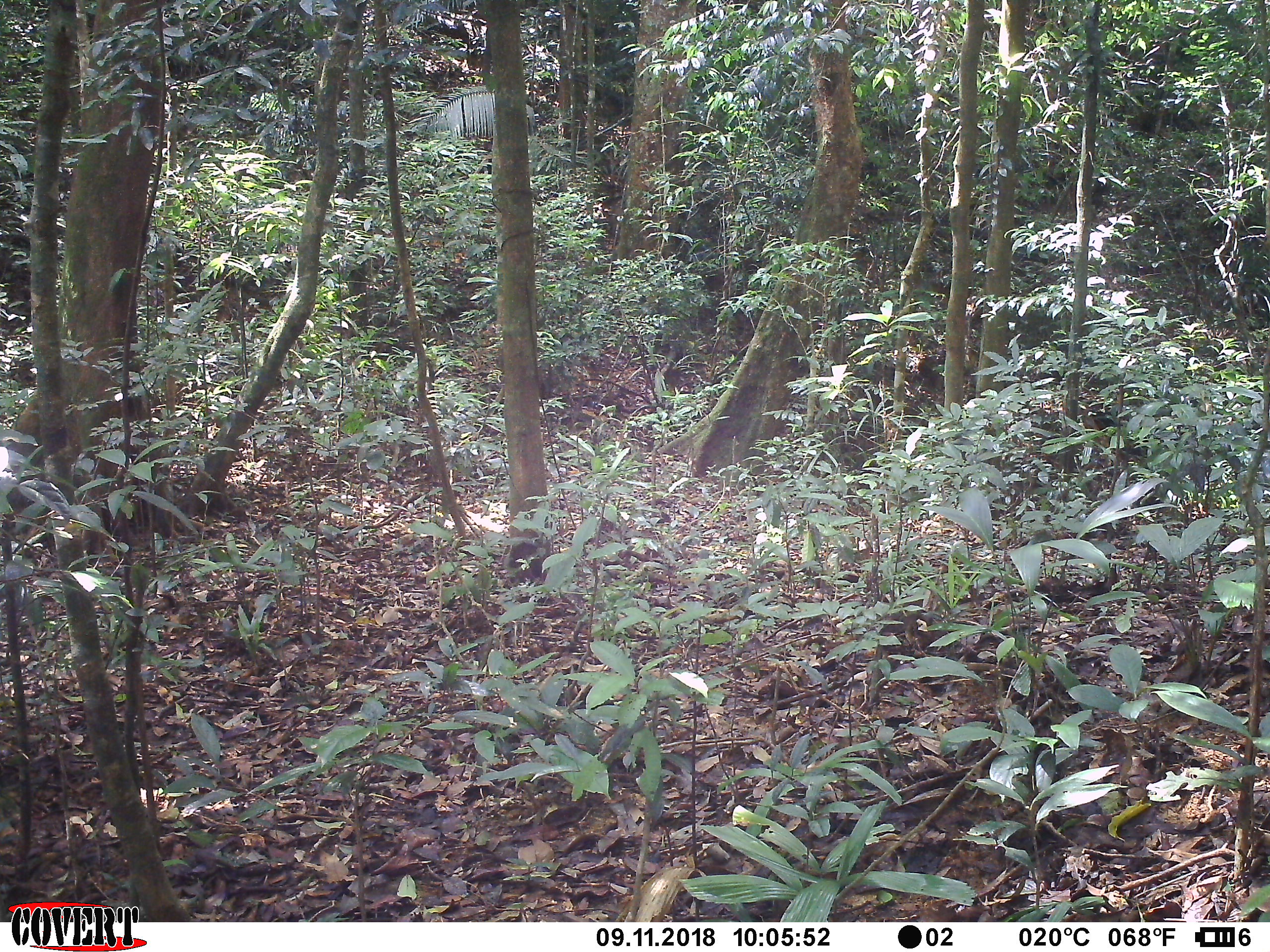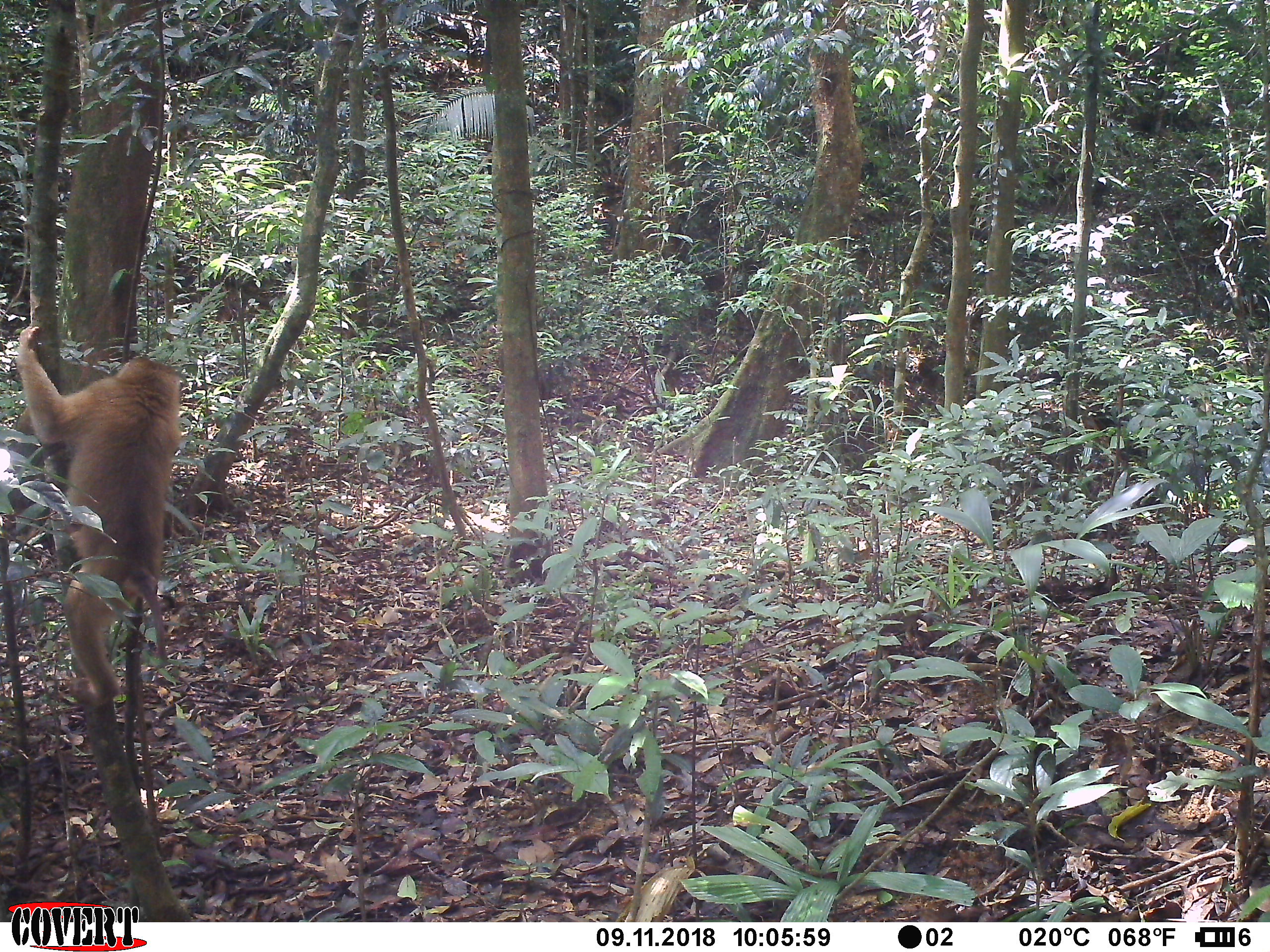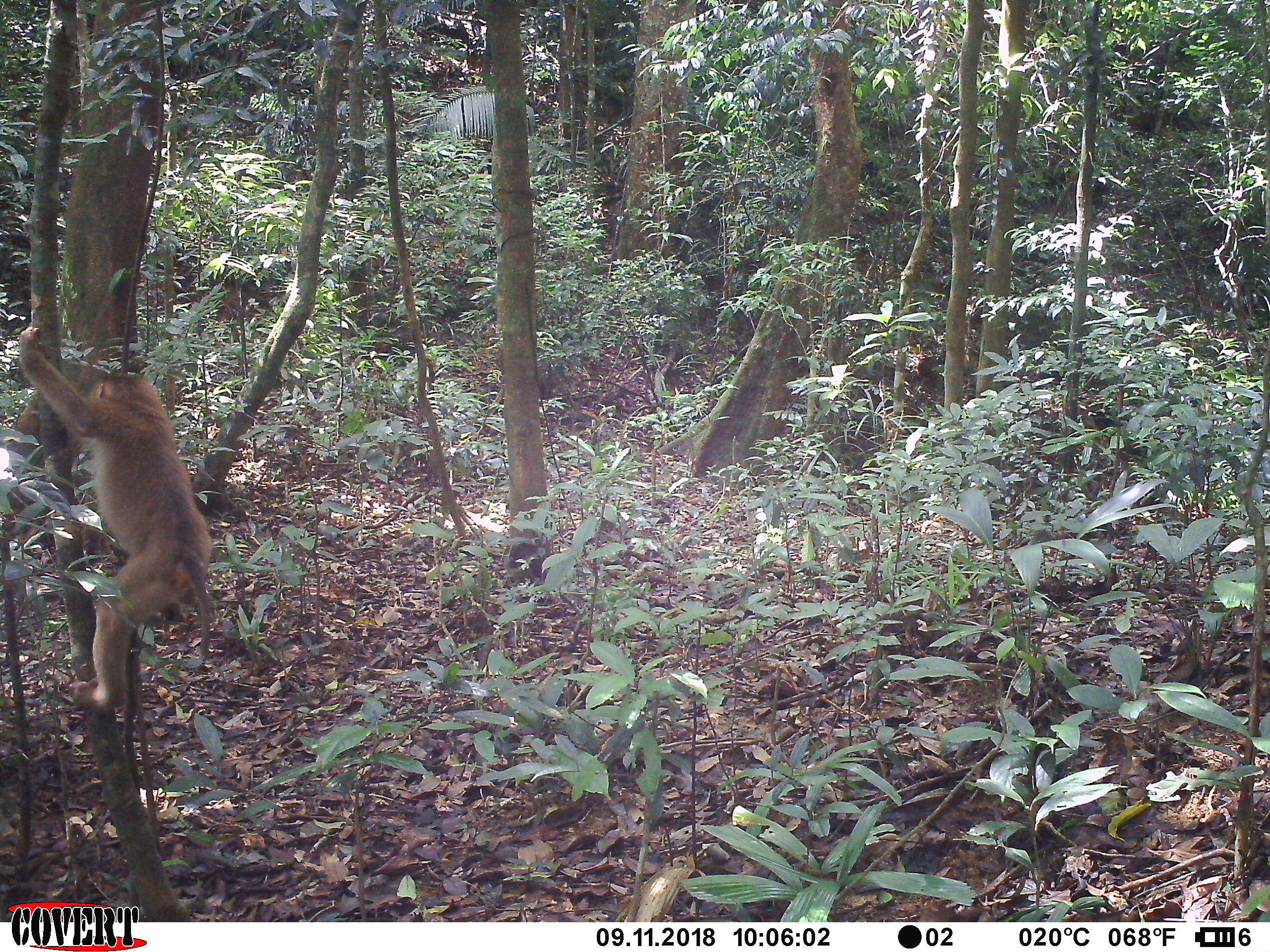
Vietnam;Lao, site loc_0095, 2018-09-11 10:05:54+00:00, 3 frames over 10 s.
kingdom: Animalia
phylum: Chordata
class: Mammalia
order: Primates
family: Cercopithecidae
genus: Macaca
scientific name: Macaca nemestrina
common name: pig-tailed macaque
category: pig tailed macaque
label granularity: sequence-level